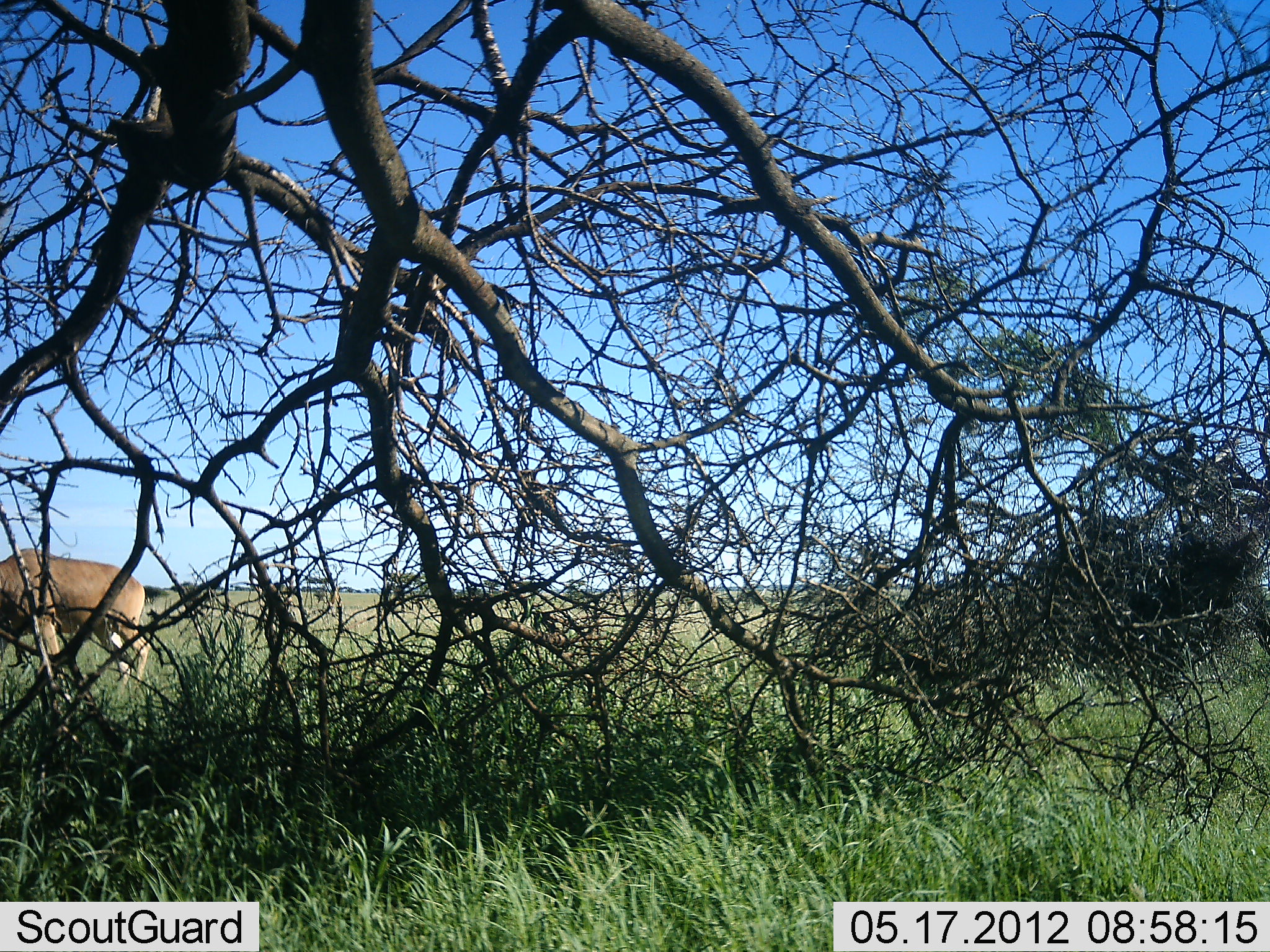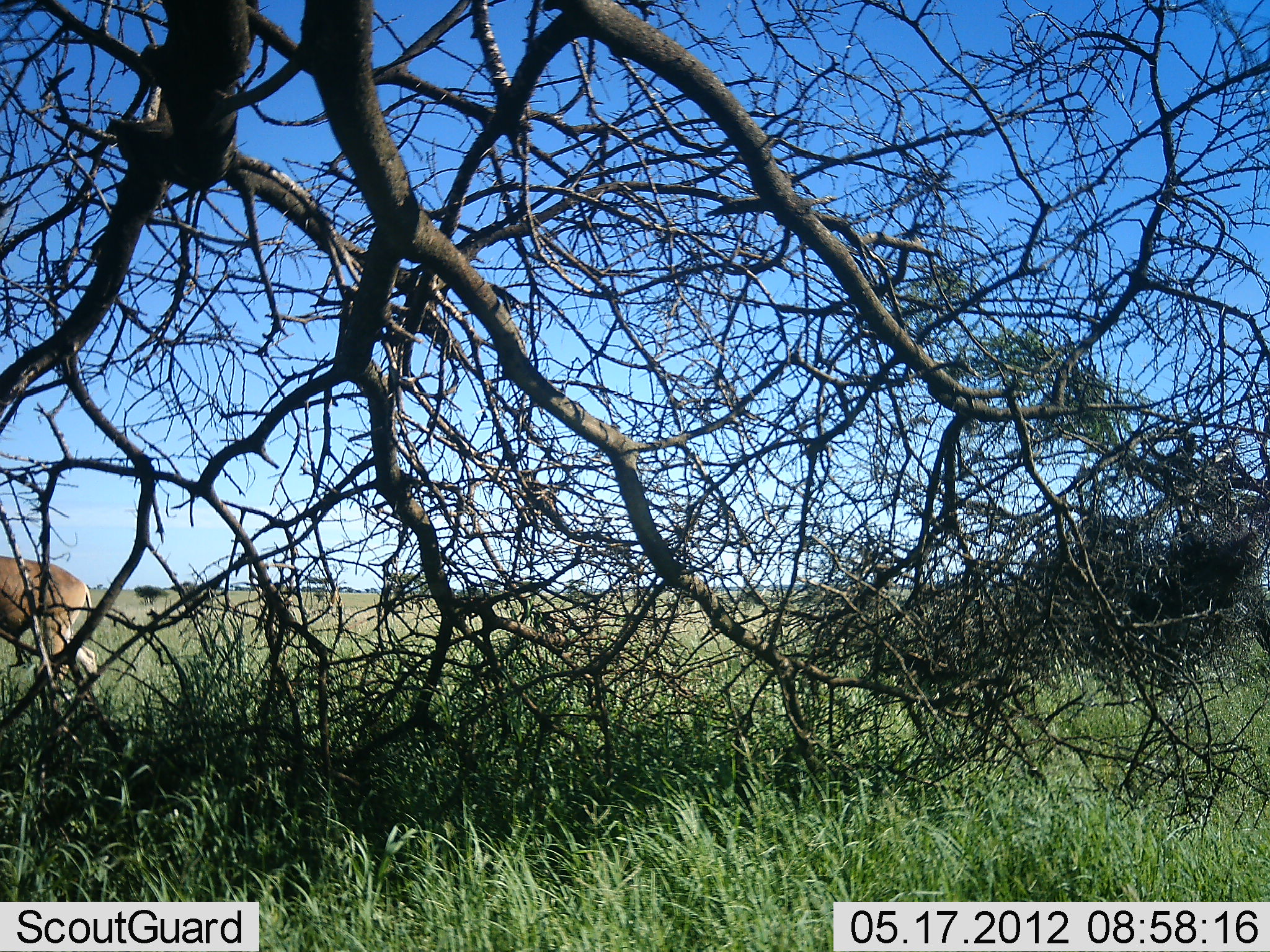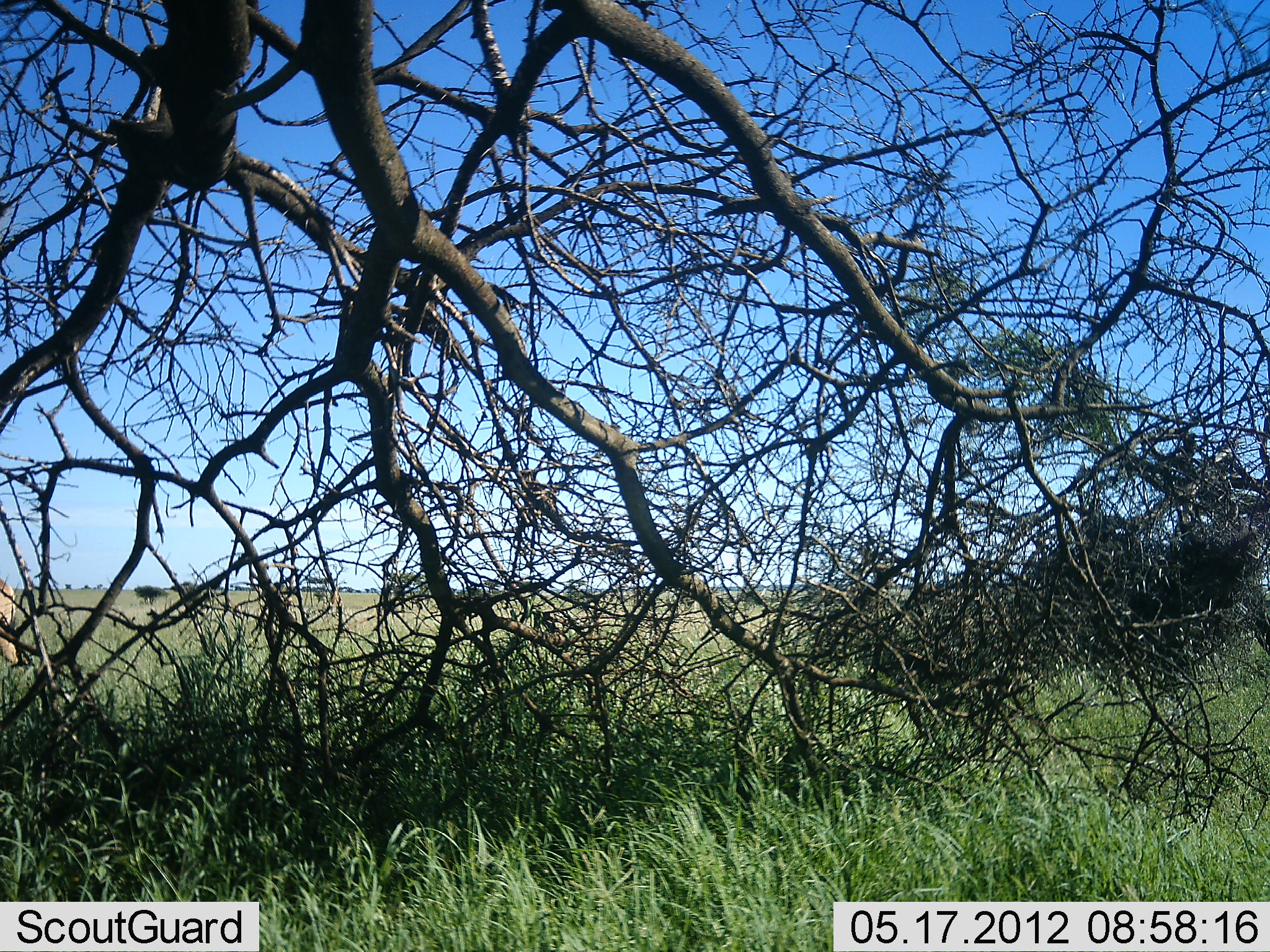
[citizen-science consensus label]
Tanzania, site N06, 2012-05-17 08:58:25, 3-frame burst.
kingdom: Animalia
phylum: Chordata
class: Mammalia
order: Artiodactyla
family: Bovidae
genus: Alcelaphus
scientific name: Alcelaphus buselaphus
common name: hartebeest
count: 1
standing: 12%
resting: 0%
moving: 88%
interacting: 0%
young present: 0%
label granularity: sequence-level